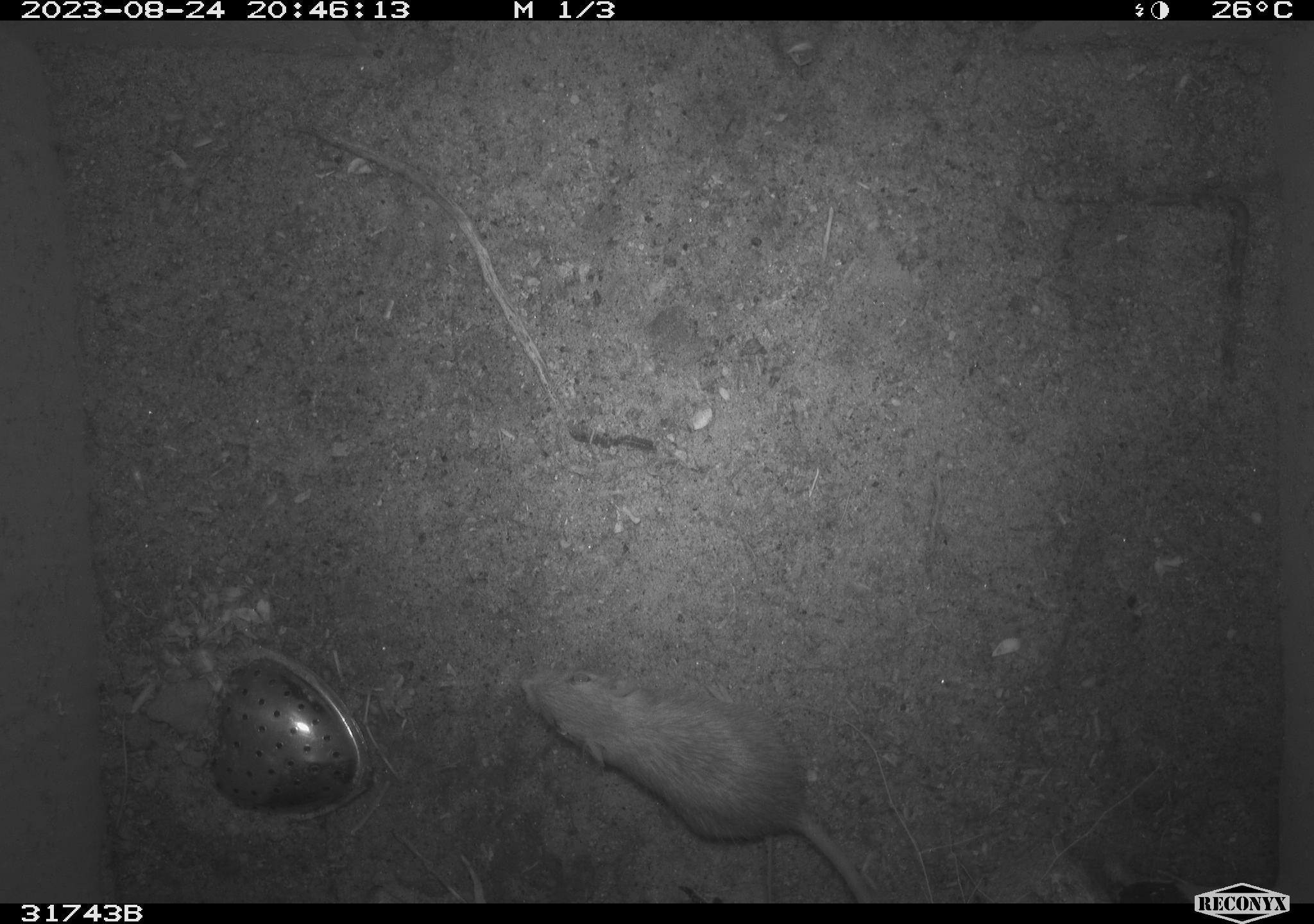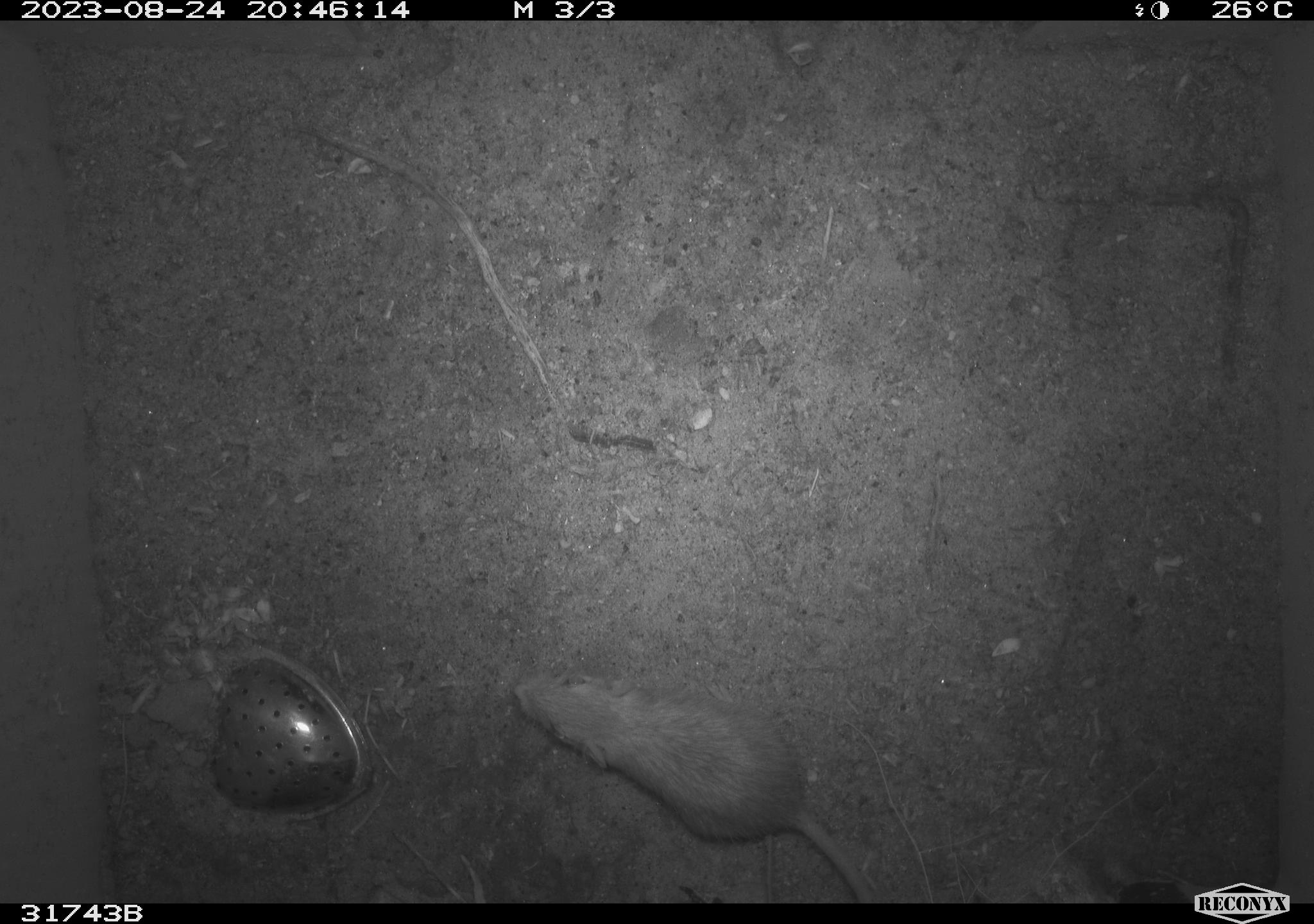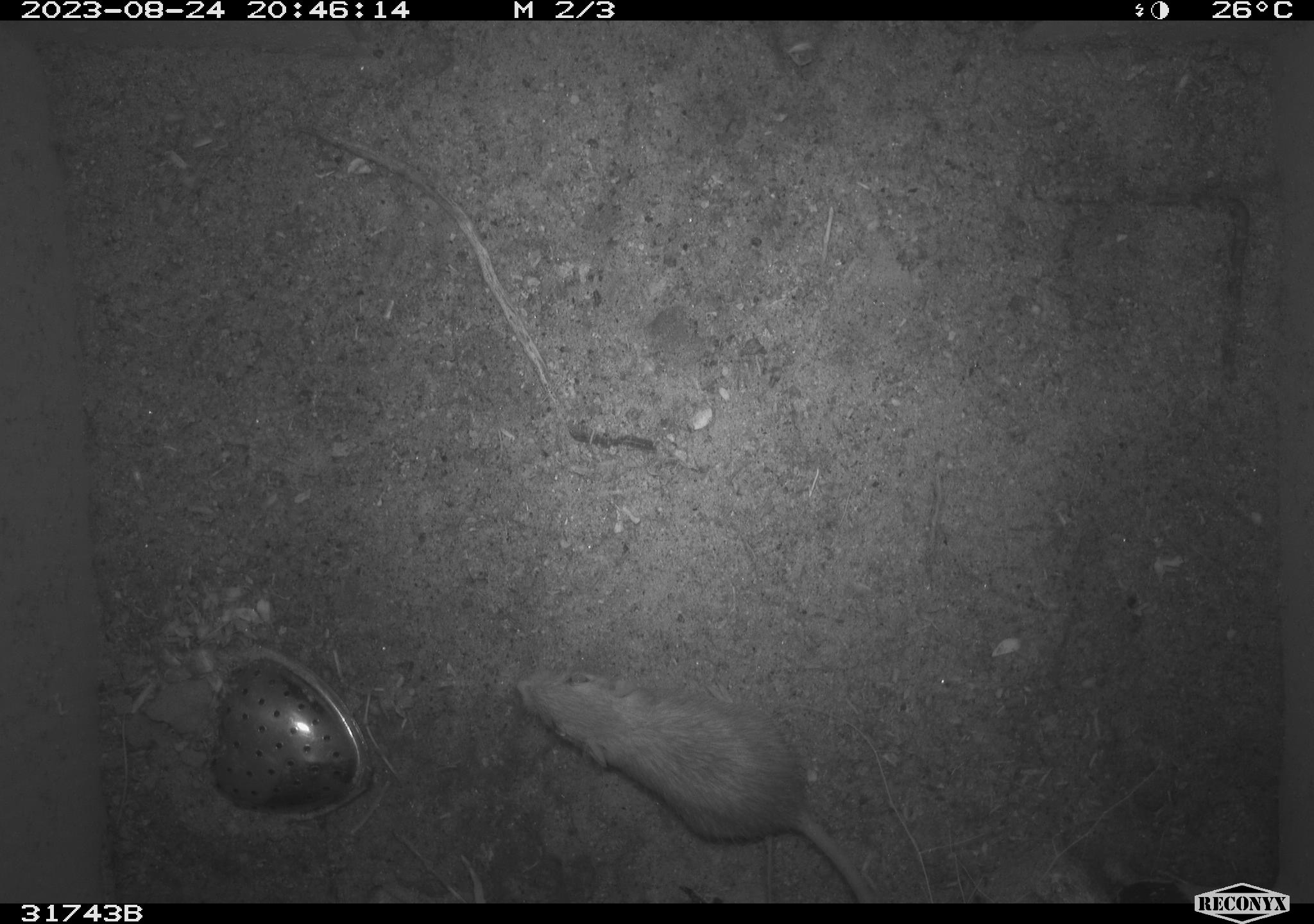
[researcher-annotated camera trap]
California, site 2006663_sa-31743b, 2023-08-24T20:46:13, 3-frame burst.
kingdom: Animalia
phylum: Chordata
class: Mammalia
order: Rodentia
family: Heteromyidae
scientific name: Heteromyidae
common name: kangaroo rats and pocket mice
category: heteromyidae family